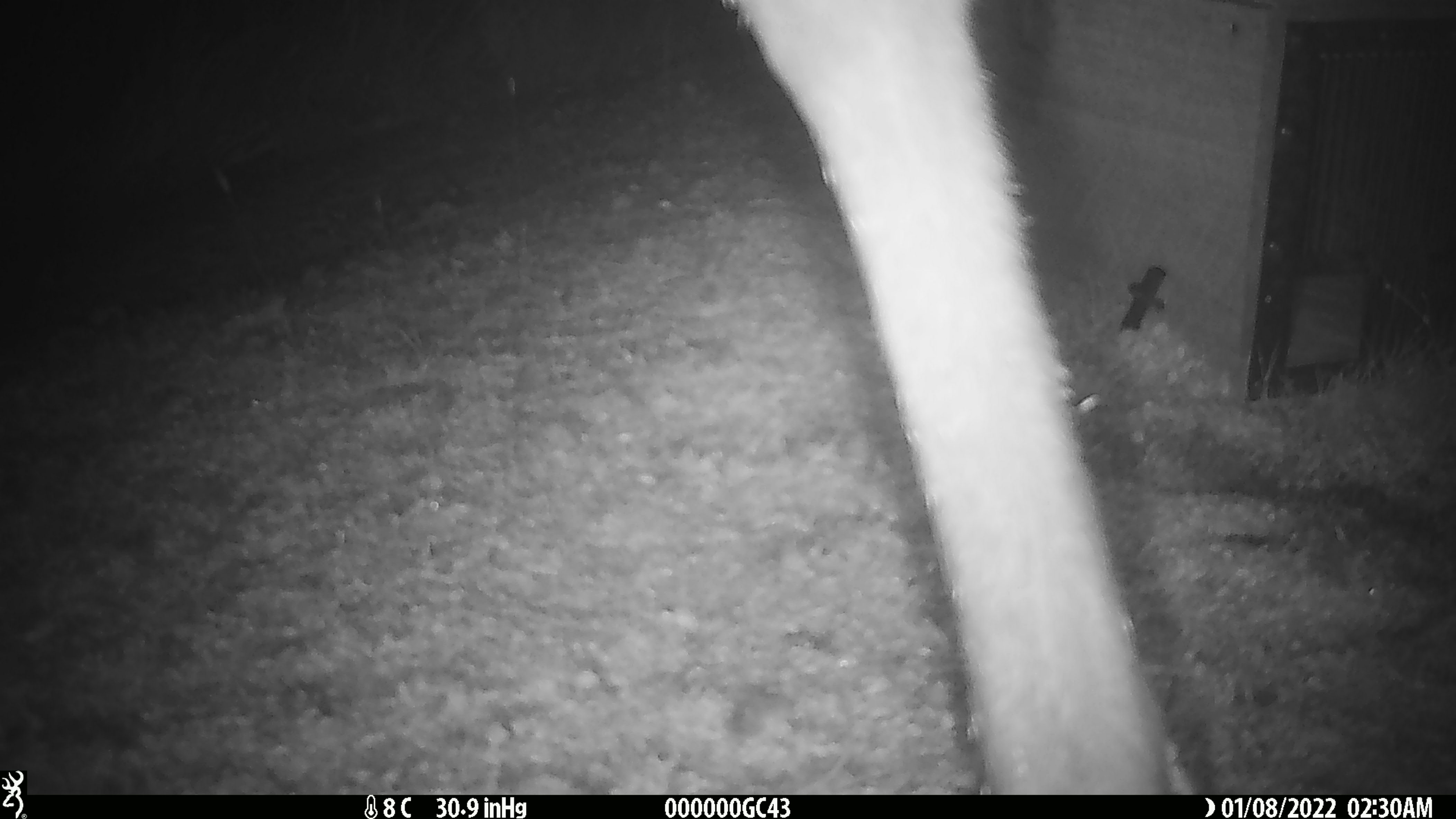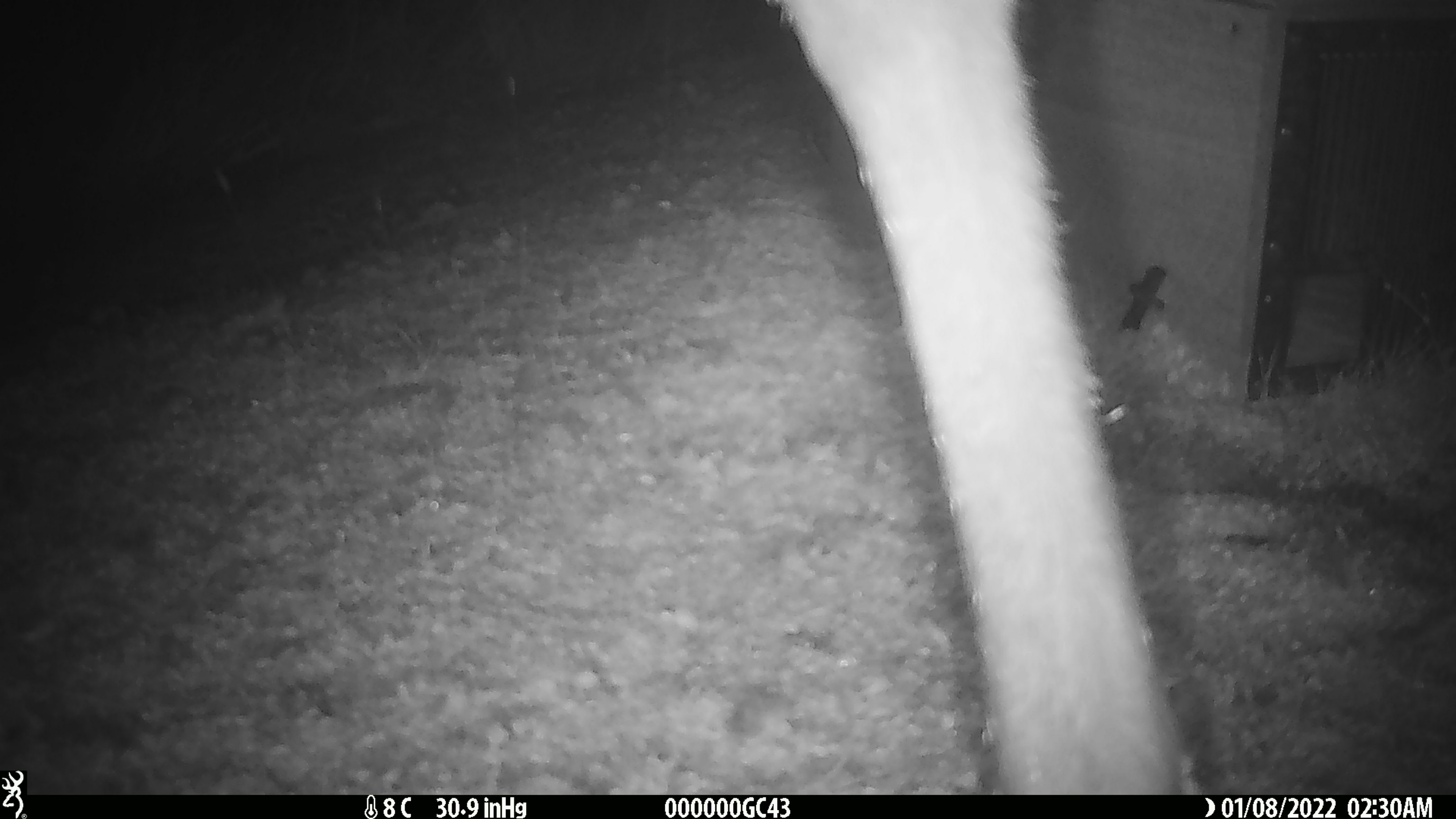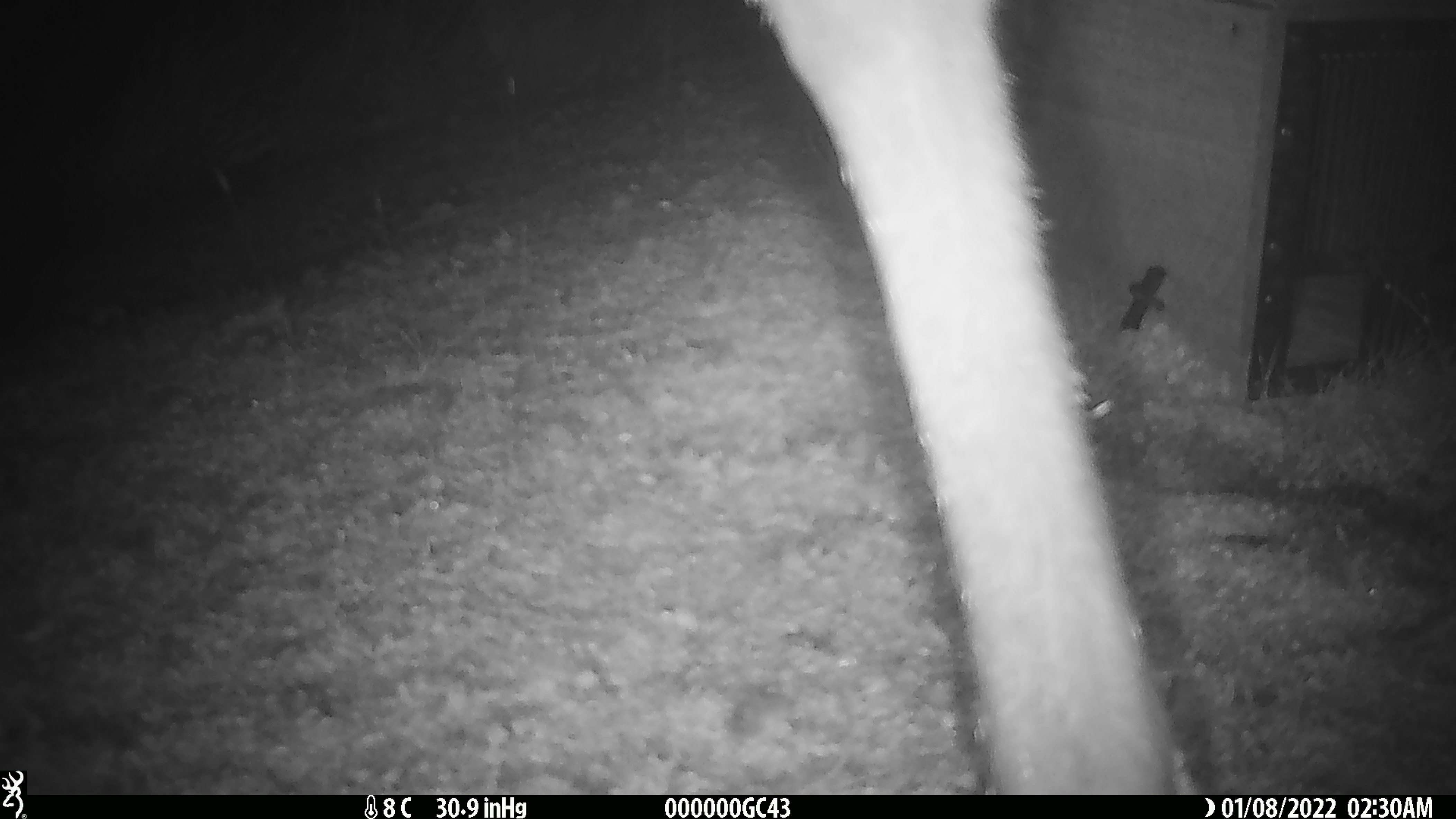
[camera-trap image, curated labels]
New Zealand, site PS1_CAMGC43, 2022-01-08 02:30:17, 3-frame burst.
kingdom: Animalia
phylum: Chordata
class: Mammalia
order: Artiodactyla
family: Cervidae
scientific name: Cervidae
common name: deer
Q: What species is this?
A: Deer (Cervidae).